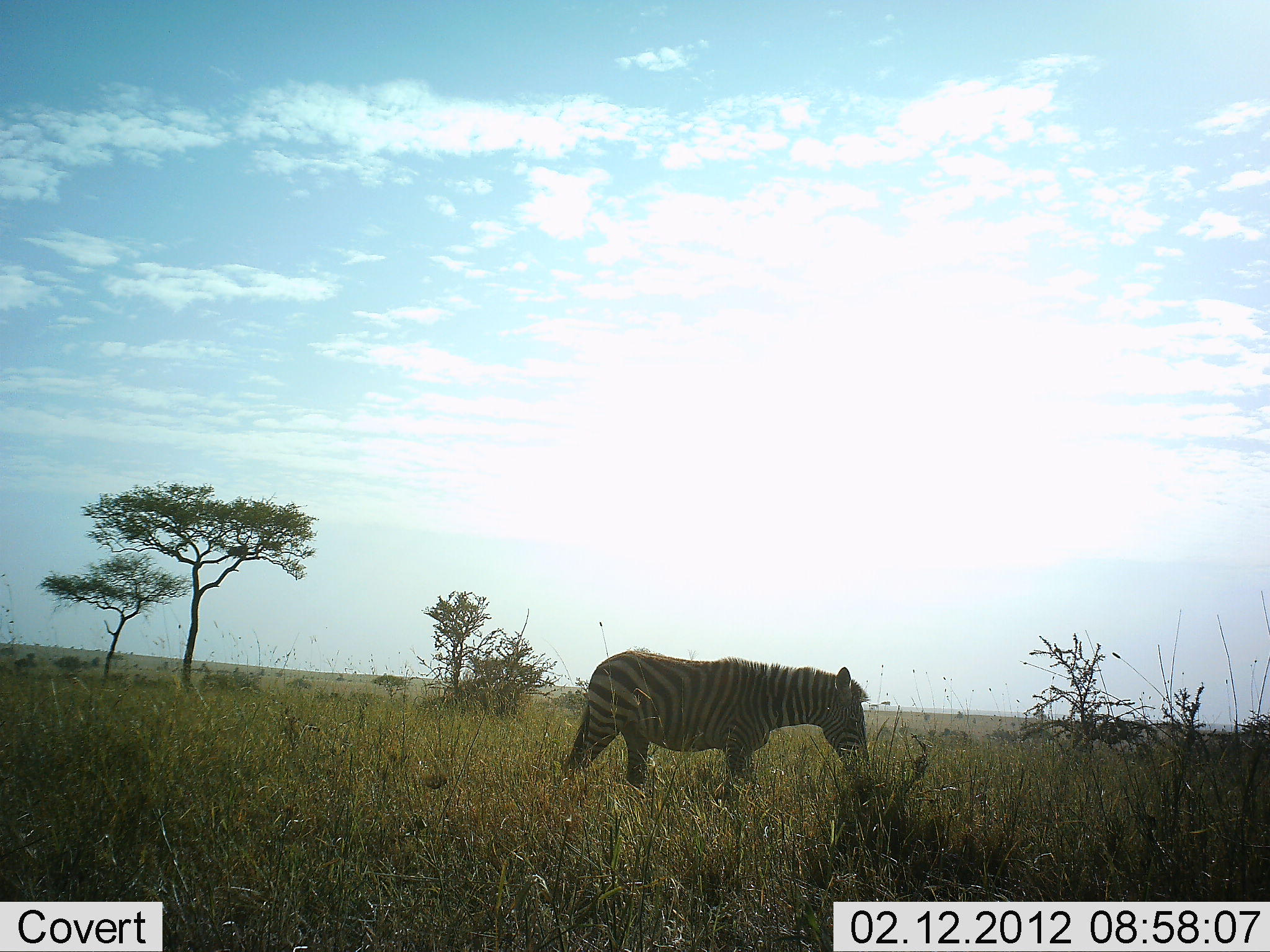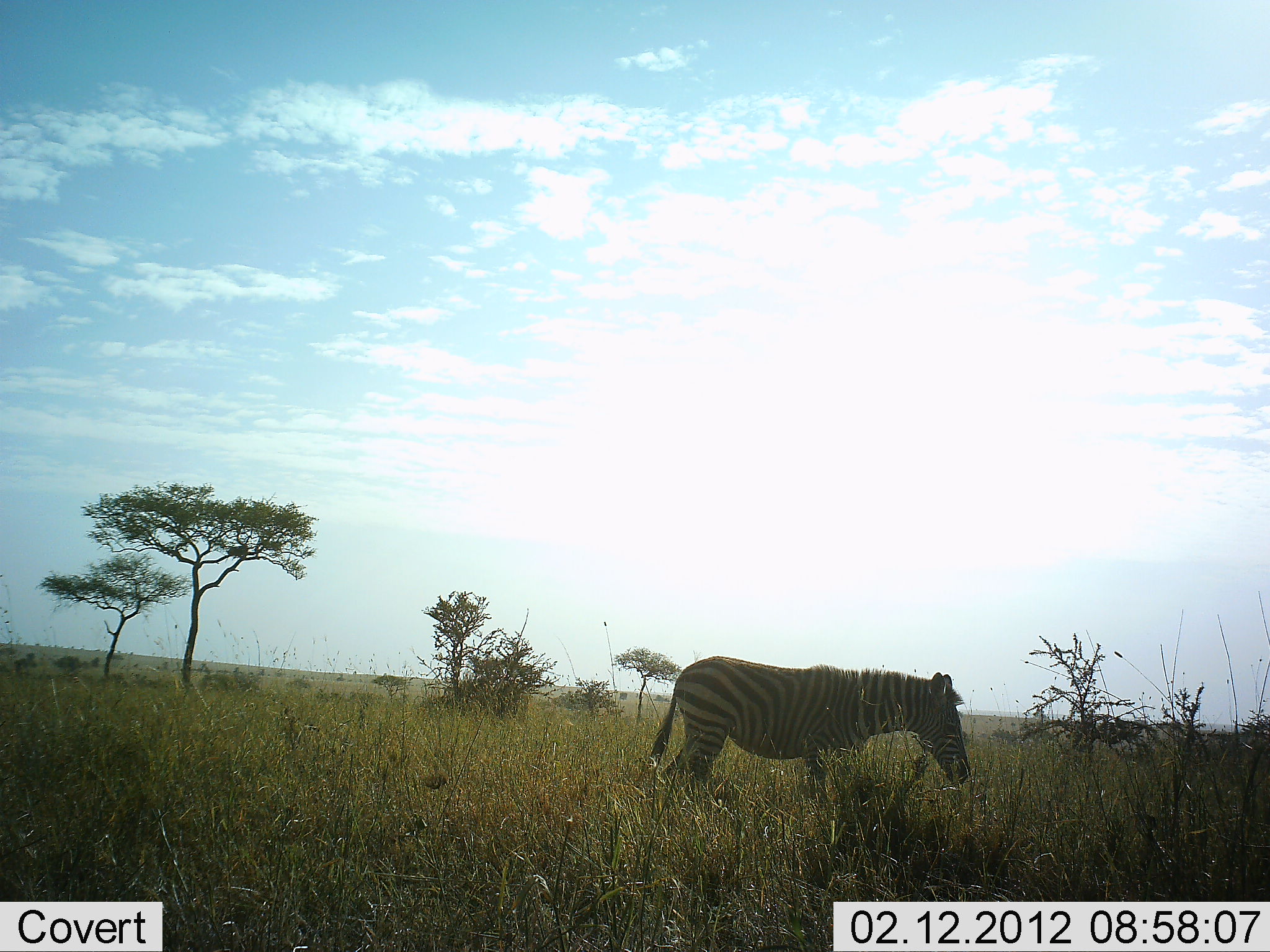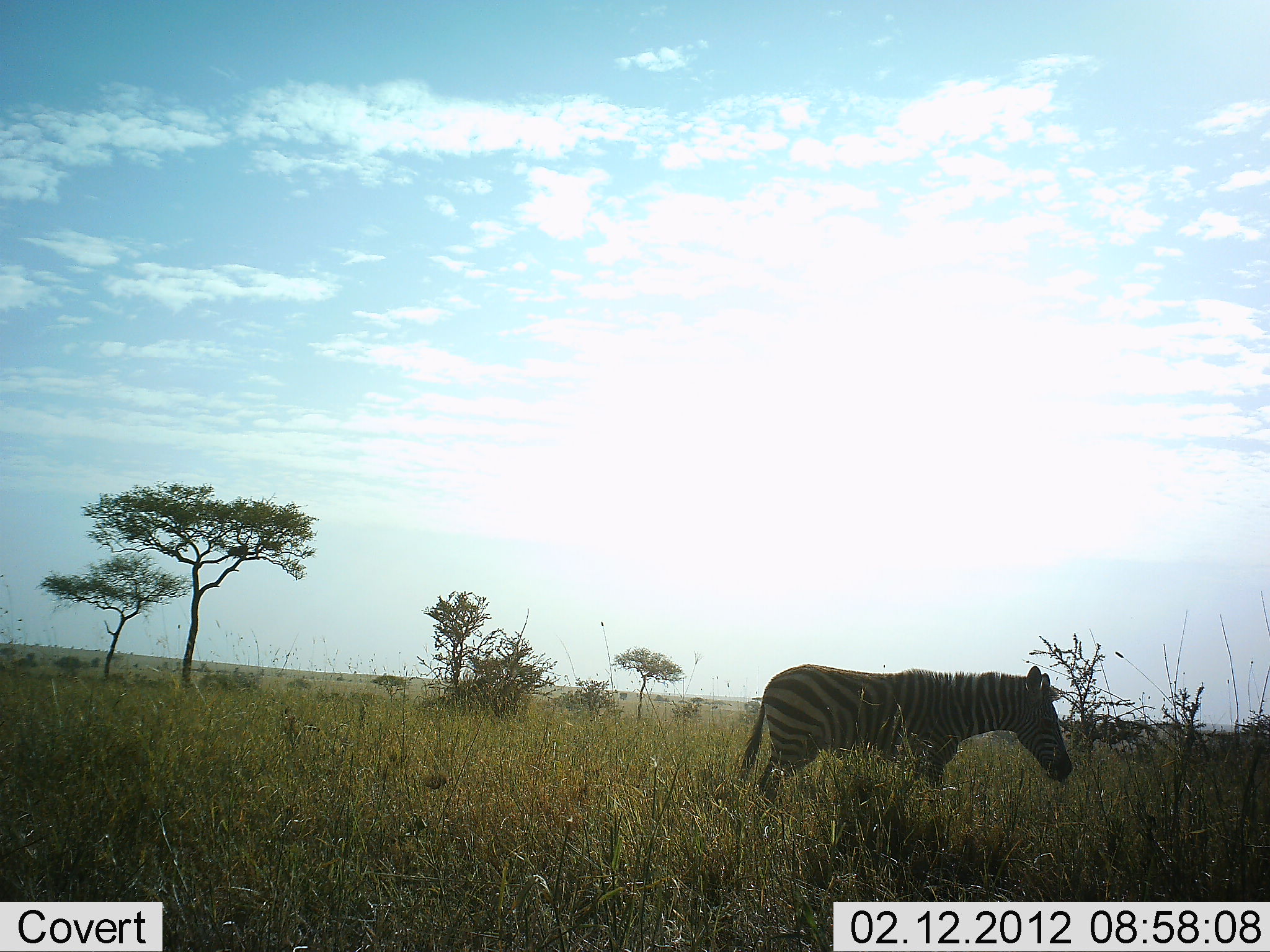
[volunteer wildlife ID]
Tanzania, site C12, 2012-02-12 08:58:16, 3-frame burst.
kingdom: Animalia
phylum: Chordata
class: Mammalia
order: Perissodactyla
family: Equidae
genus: Equus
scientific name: Equus quagga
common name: plains zebra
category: zebra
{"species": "zebra (plains zebra) (Equus quagga)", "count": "1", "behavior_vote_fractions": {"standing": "7%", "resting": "0%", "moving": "93%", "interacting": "0%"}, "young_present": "0%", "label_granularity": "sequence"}